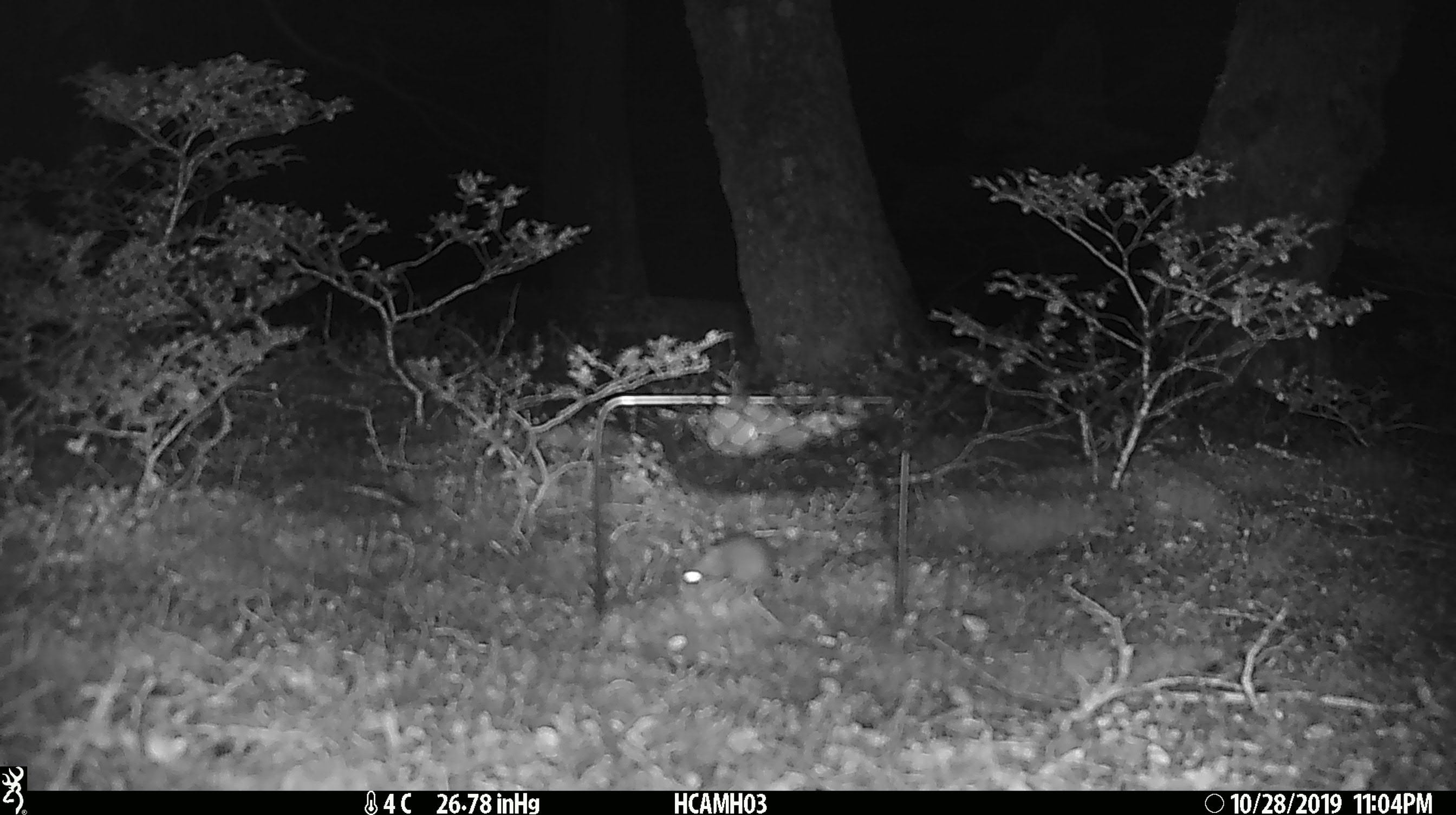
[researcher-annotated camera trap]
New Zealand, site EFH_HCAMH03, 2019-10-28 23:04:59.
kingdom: Animalia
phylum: Chordata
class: Mammalia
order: Rodentia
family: Muridae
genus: Mus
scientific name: Mus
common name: mouse